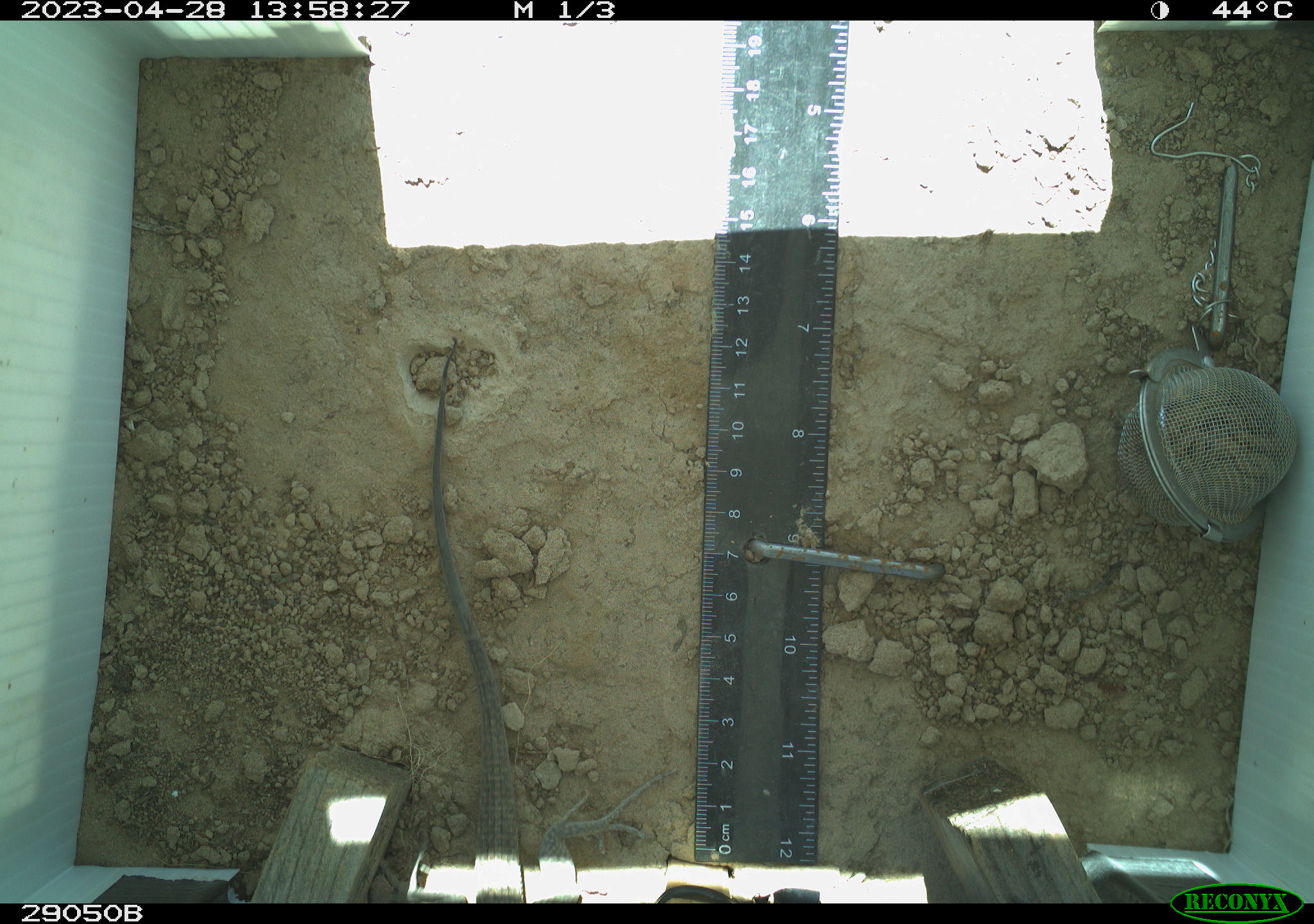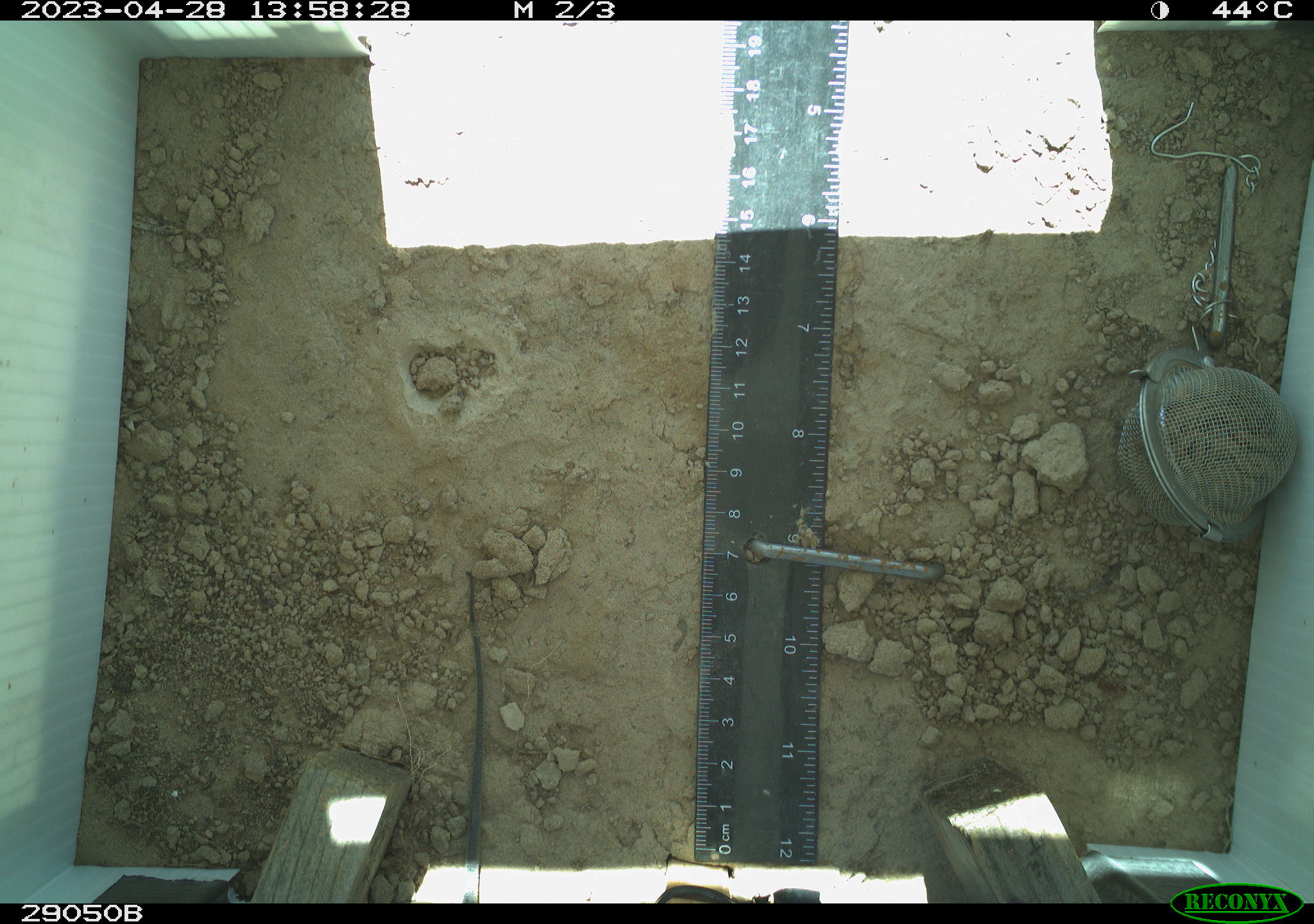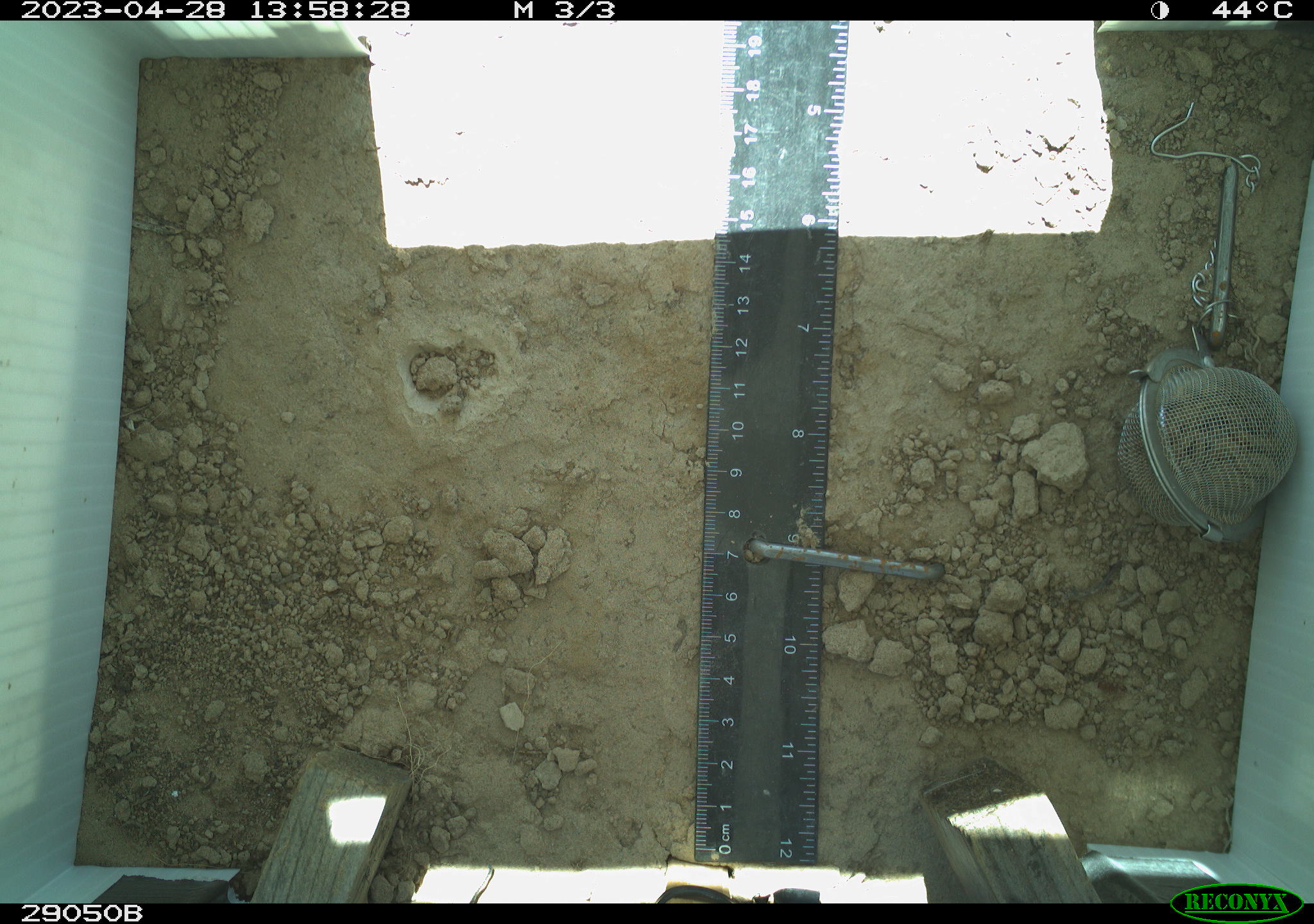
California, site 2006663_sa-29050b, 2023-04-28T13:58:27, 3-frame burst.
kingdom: Animalia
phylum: Chordata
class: Reptilia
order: Squamata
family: Teiidae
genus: Aspidoscelis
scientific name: Aspidoscelis tigris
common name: western whiptail